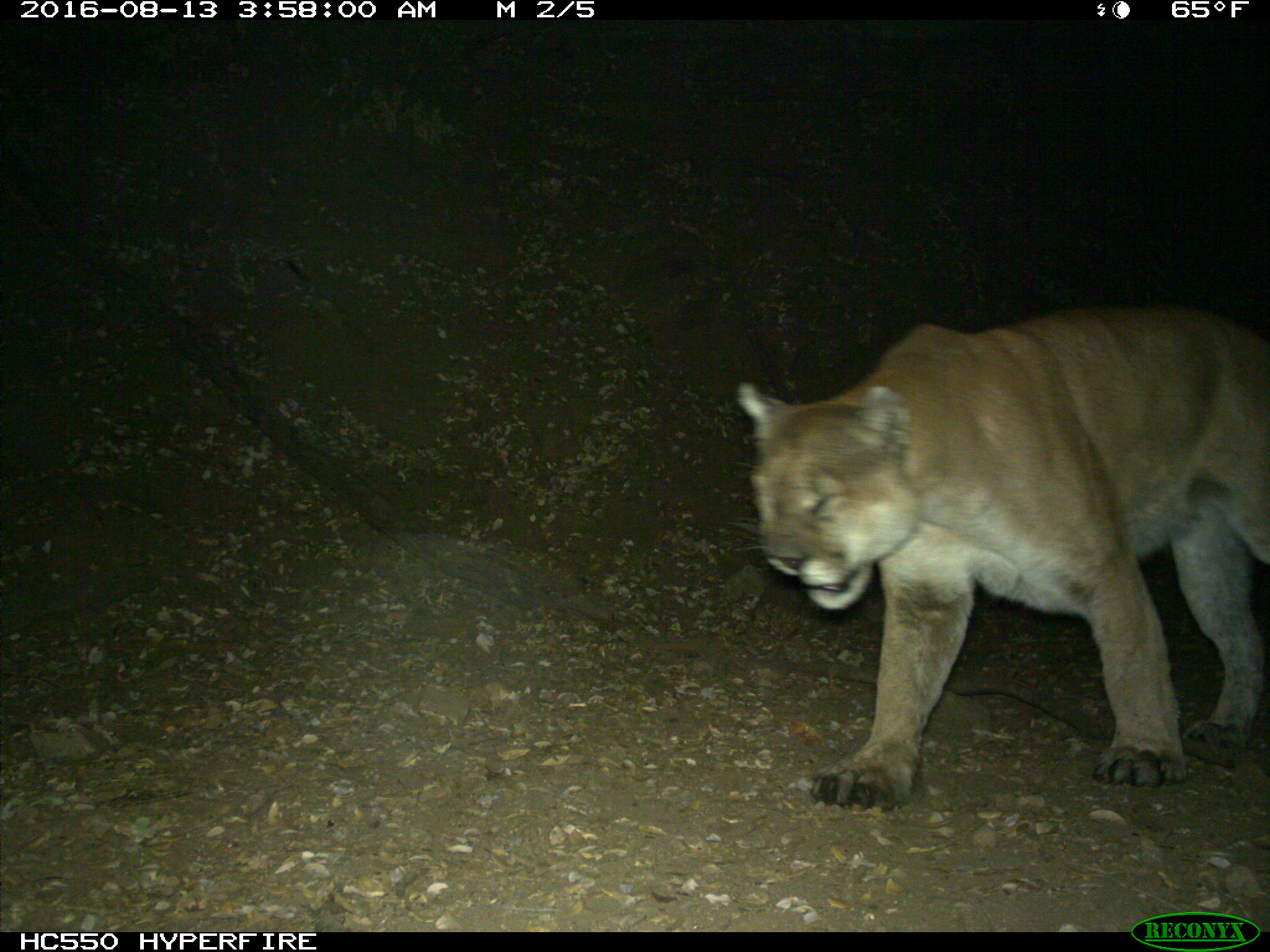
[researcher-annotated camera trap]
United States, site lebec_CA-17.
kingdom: Animalia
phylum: Chordata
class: Mammalia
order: Carnivora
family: Felidae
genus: Puma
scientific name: Puma concolor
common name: mountain lion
Puma concolor (mountain lion).